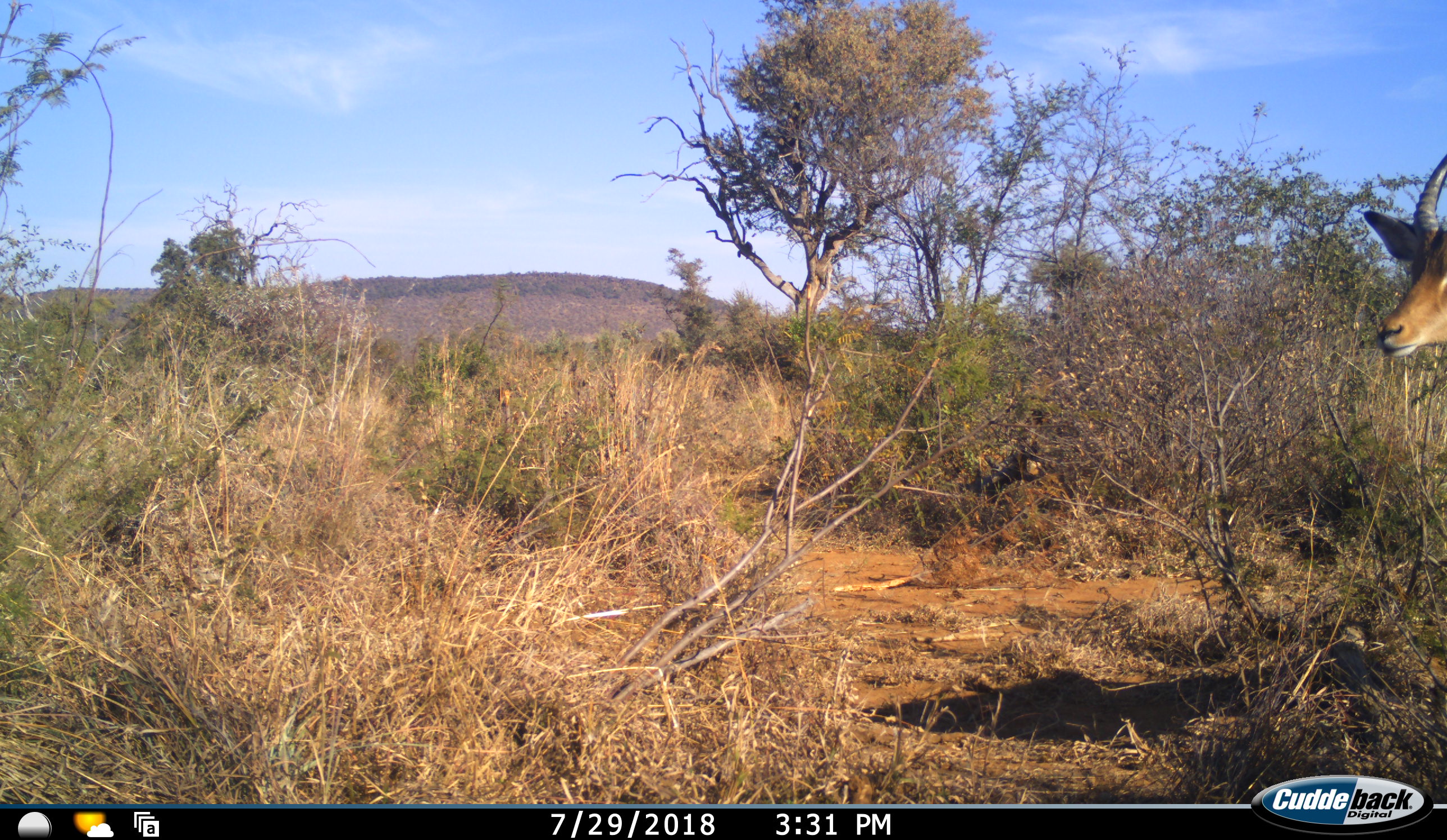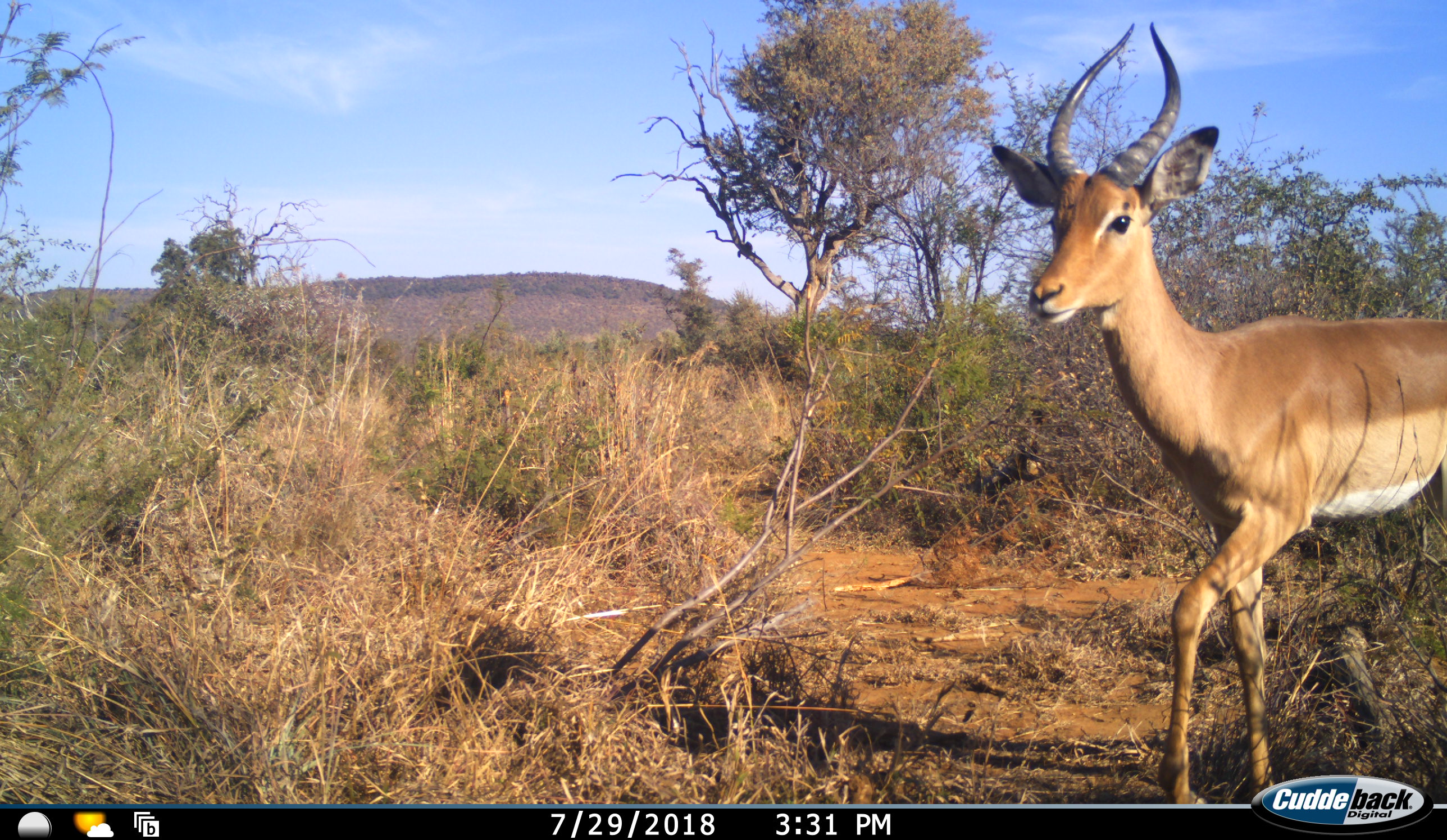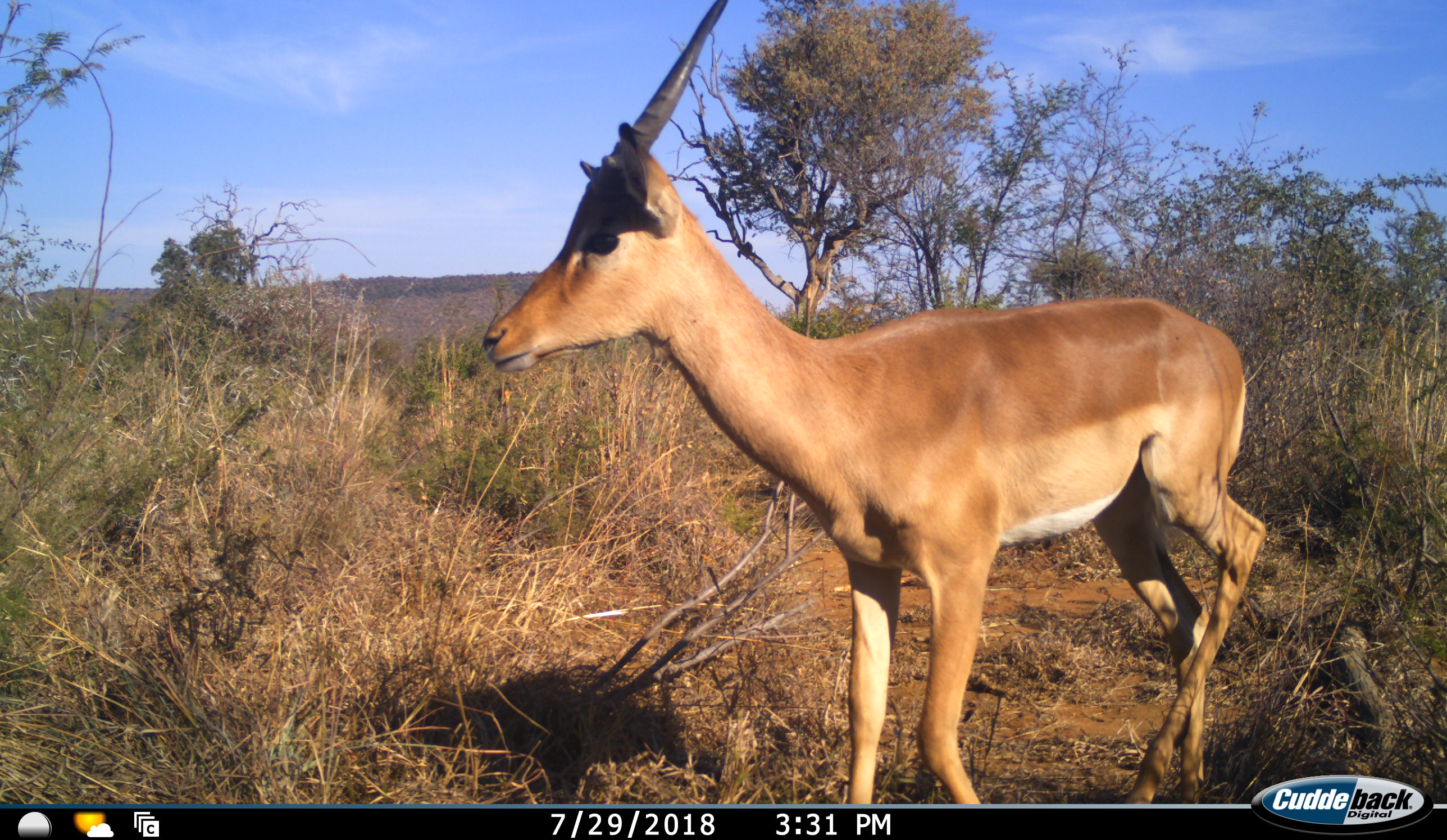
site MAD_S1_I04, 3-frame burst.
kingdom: Animalia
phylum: Chordata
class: Mammalia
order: Artiodactyla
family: Bovidae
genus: Aepyceros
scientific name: Aepyceros melampus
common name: impala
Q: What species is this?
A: Impala (Aepyceros melampus).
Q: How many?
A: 1.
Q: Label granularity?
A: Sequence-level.